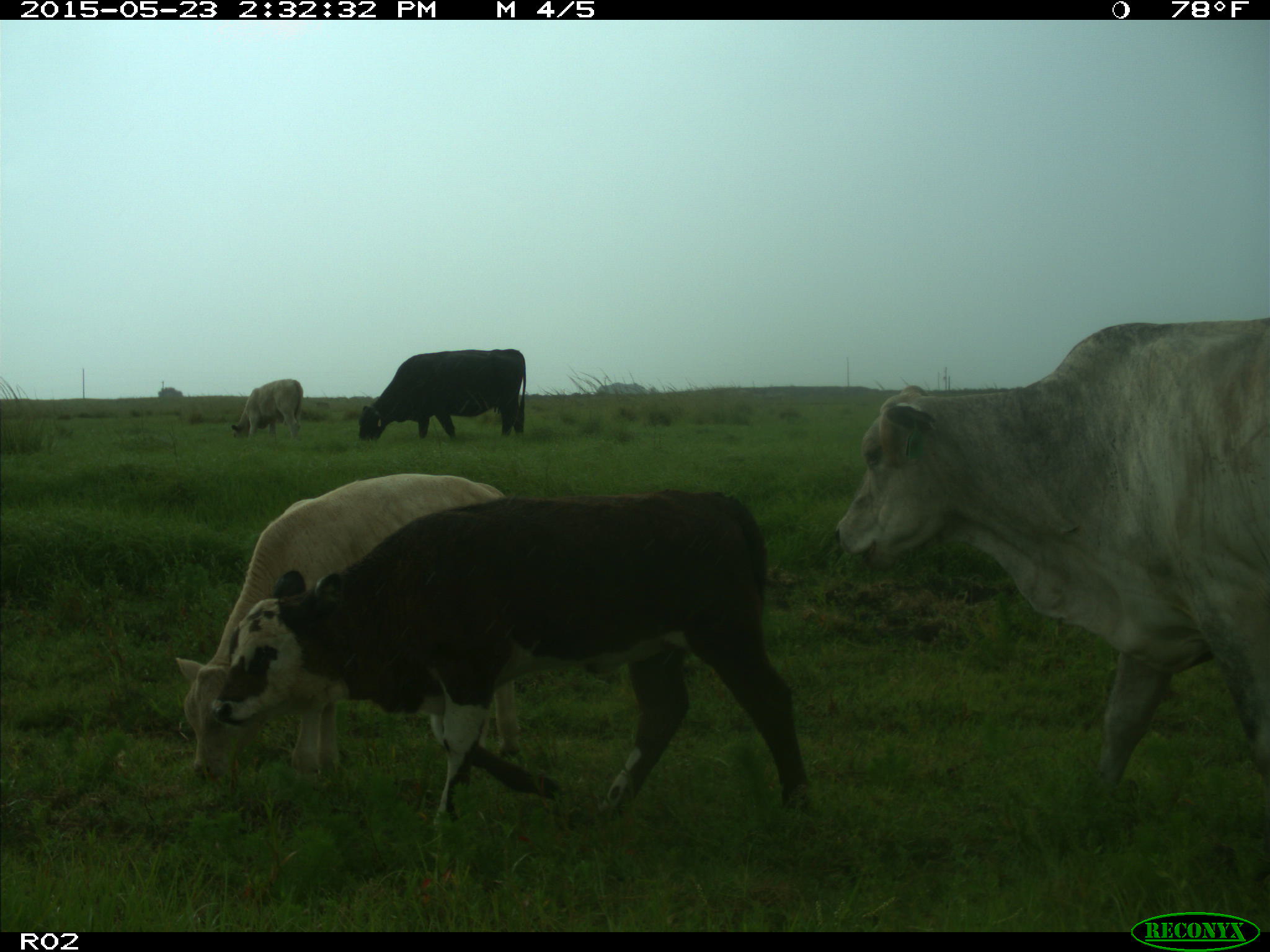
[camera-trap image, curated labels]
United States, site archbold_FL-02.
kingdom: Animalia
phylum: Chordata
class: Mammalia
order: Artiodactyla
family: Bovidae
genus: Bos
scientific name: Bos taurus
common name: domestic cow